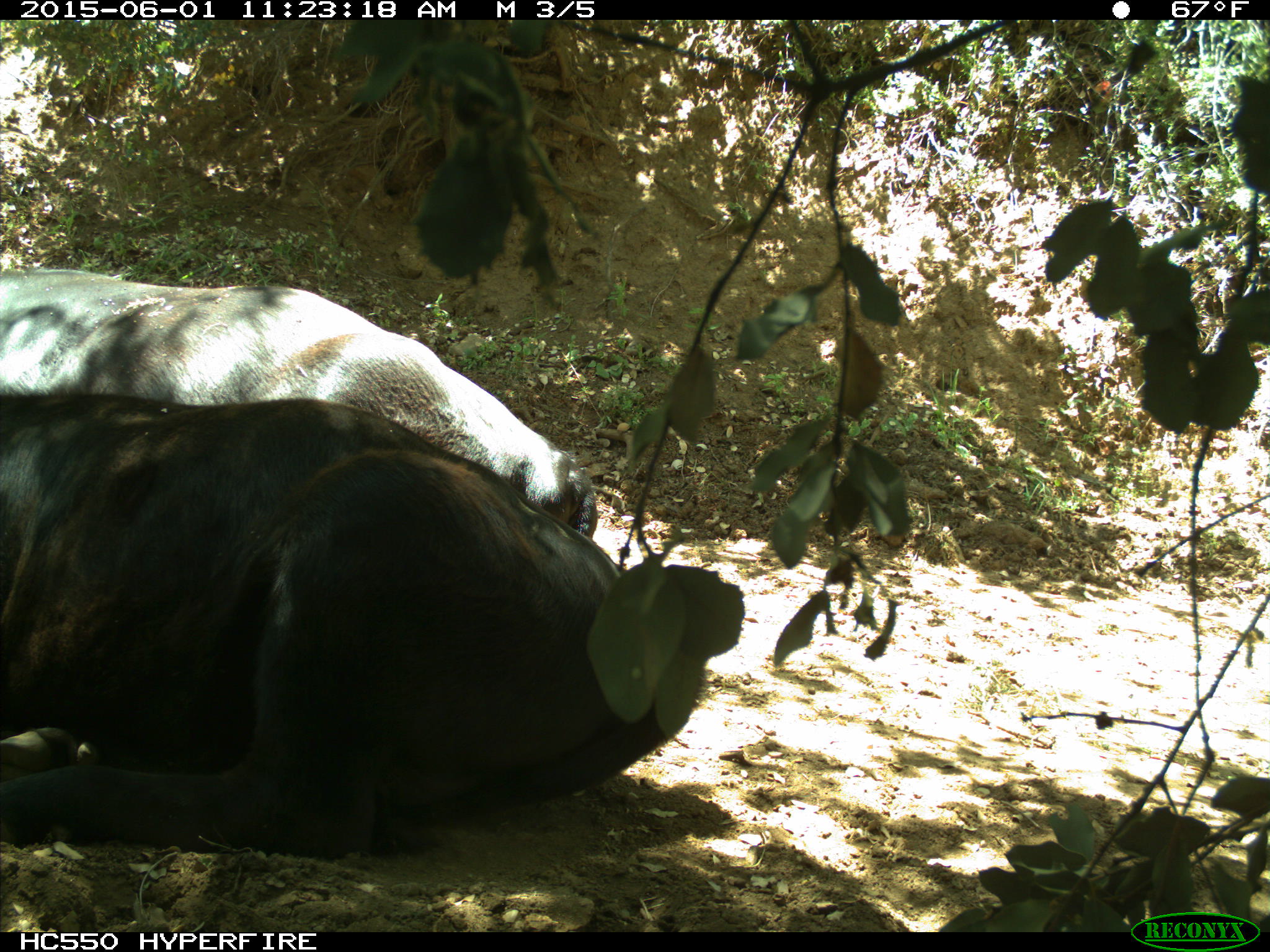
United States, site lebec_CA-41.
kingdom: Animalia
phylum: Chordata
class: Mammalia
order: Artiodactyla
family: Bovidae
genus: Bos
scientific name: Bos taurus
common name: domestic cow